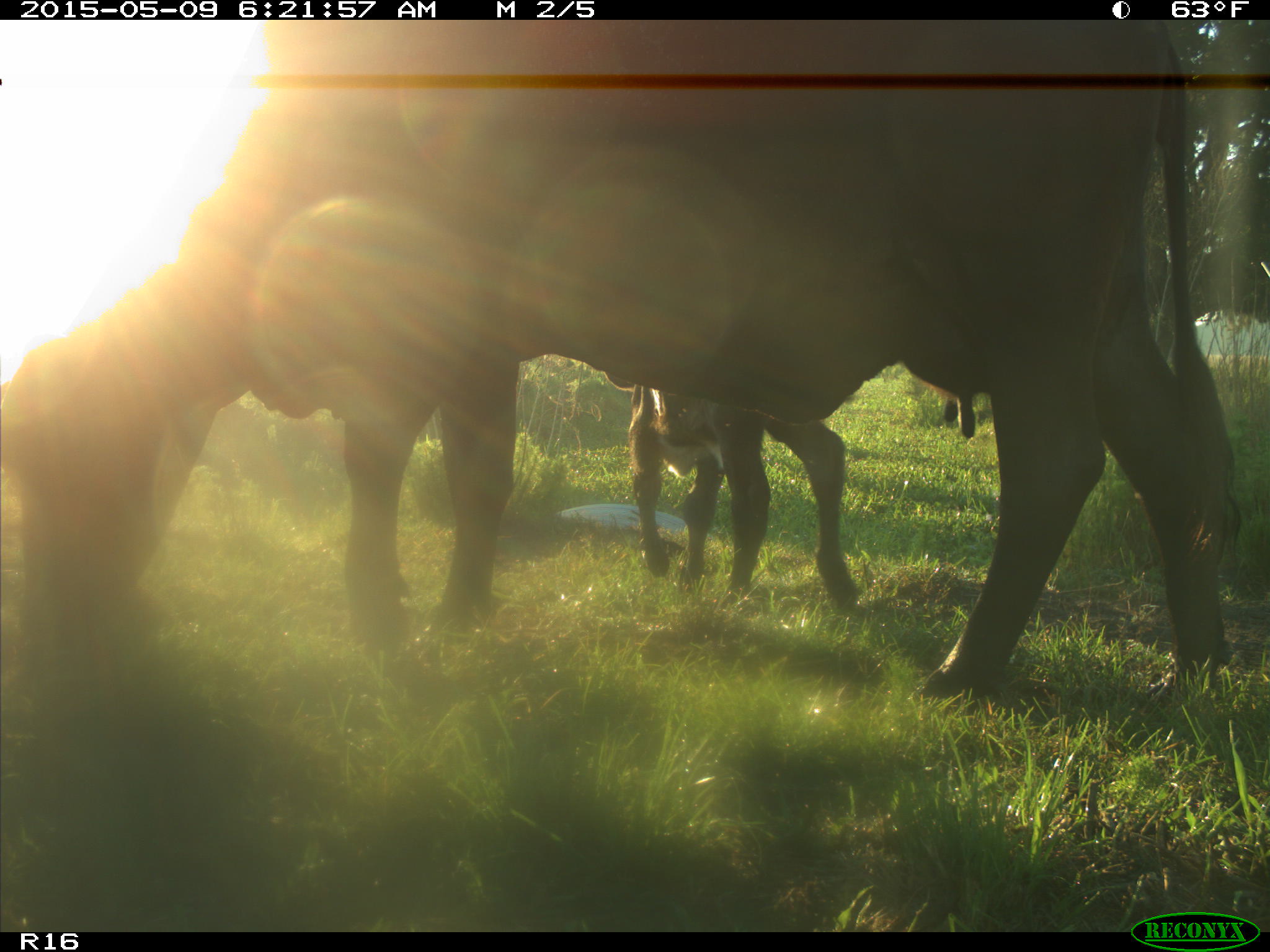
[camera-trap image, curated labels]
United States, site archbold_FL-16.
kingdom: Animalia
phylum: Chordata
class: Mammalia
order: Artiodactyla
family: Bovidae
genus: Bos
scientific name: Bos taurus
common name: domestic cow